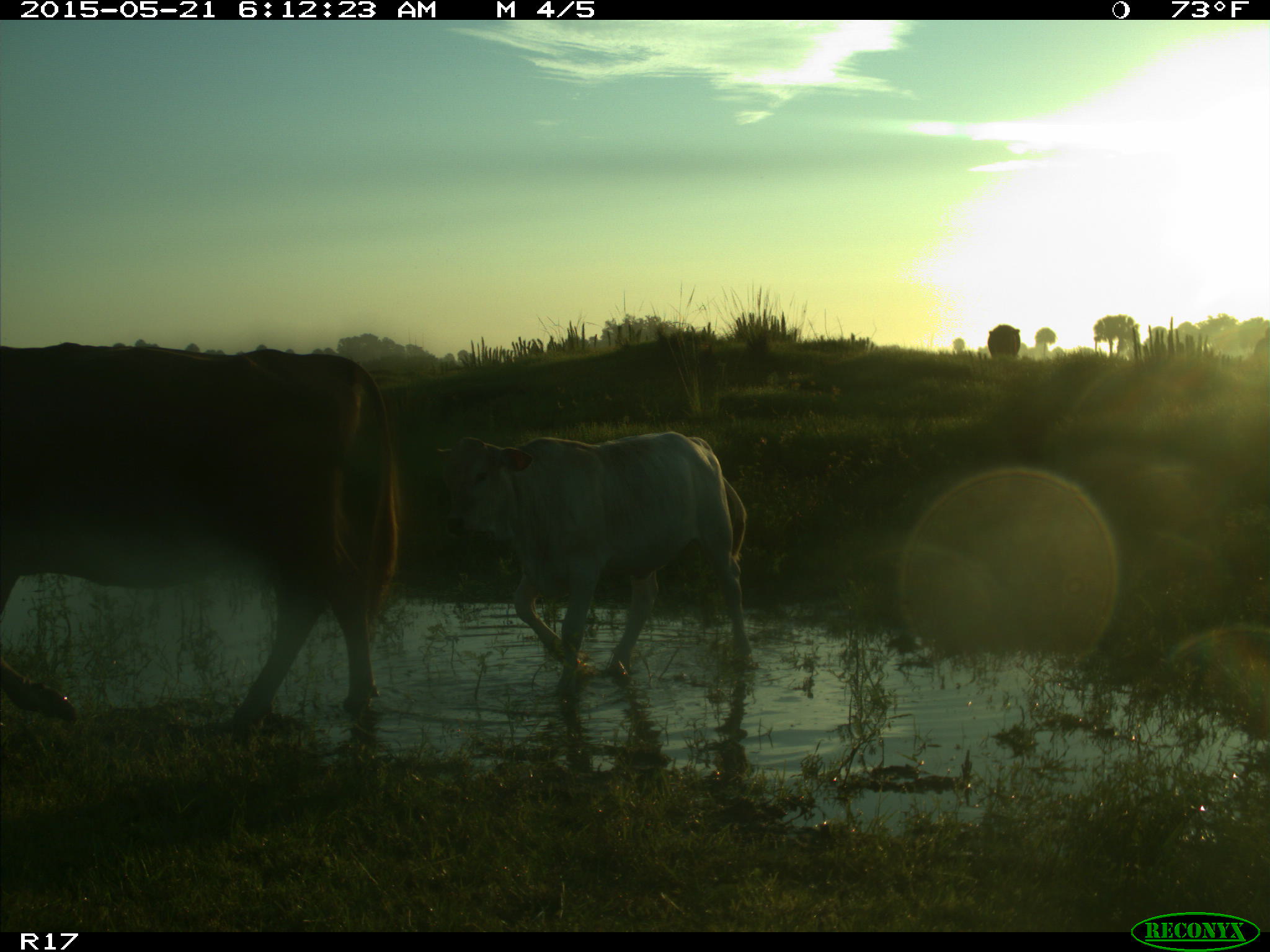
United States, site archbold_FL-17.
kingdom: Animalia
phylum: Chordata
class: Mammalia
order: Artiodactyla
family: Bovidae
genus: Bos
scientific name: Bos taurus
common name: domestic cow